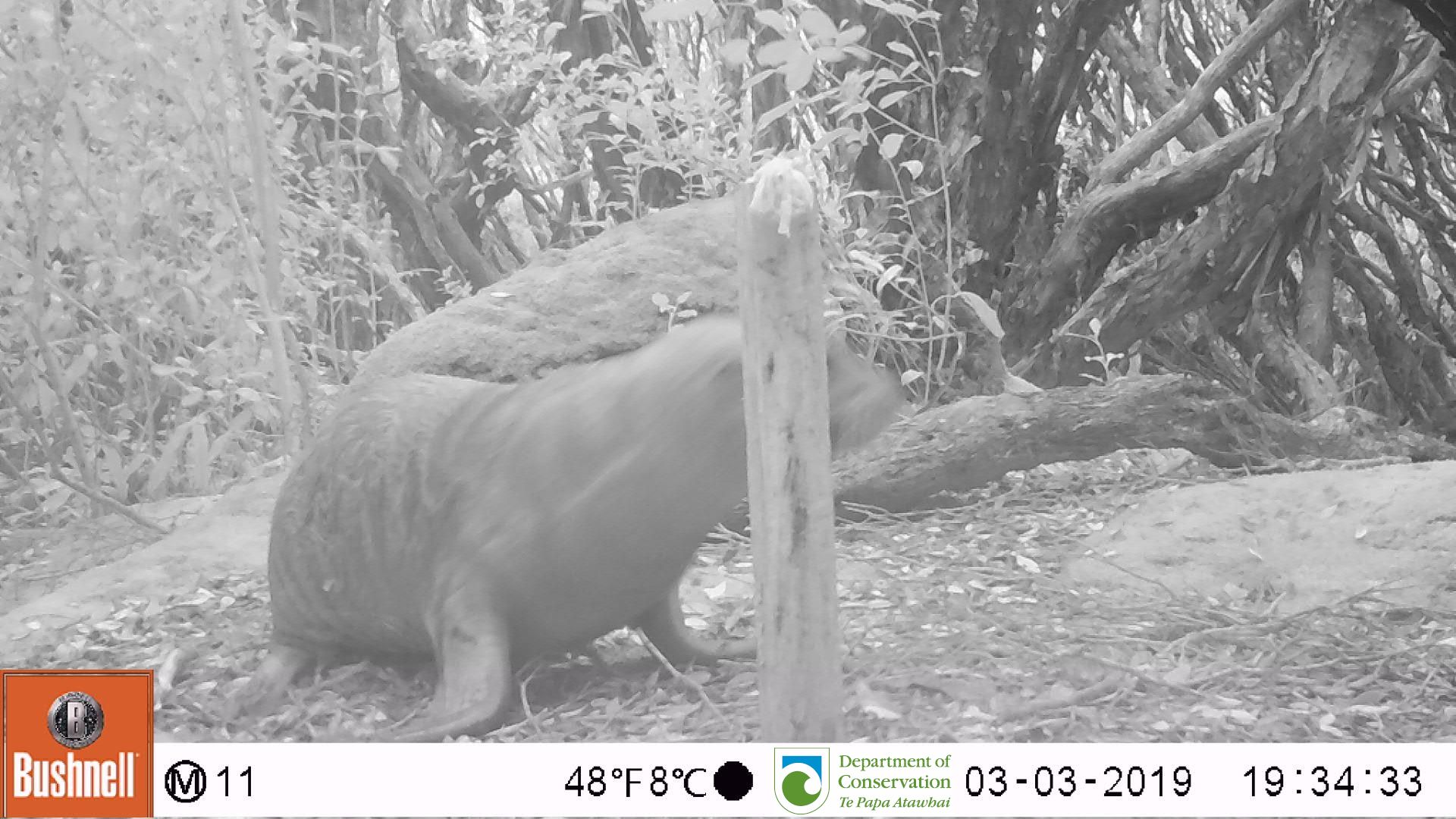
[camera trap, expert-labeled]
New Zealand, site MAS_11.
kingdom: Animalia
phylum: Chordata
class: Mammalia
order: Carnivora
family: Otariidae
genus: Phocarctos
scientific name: Phocarctos hookeri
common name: new zealand sea lion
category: sealion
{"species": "sealion (new zealand sea lion) (Phocarctos hookeri)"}